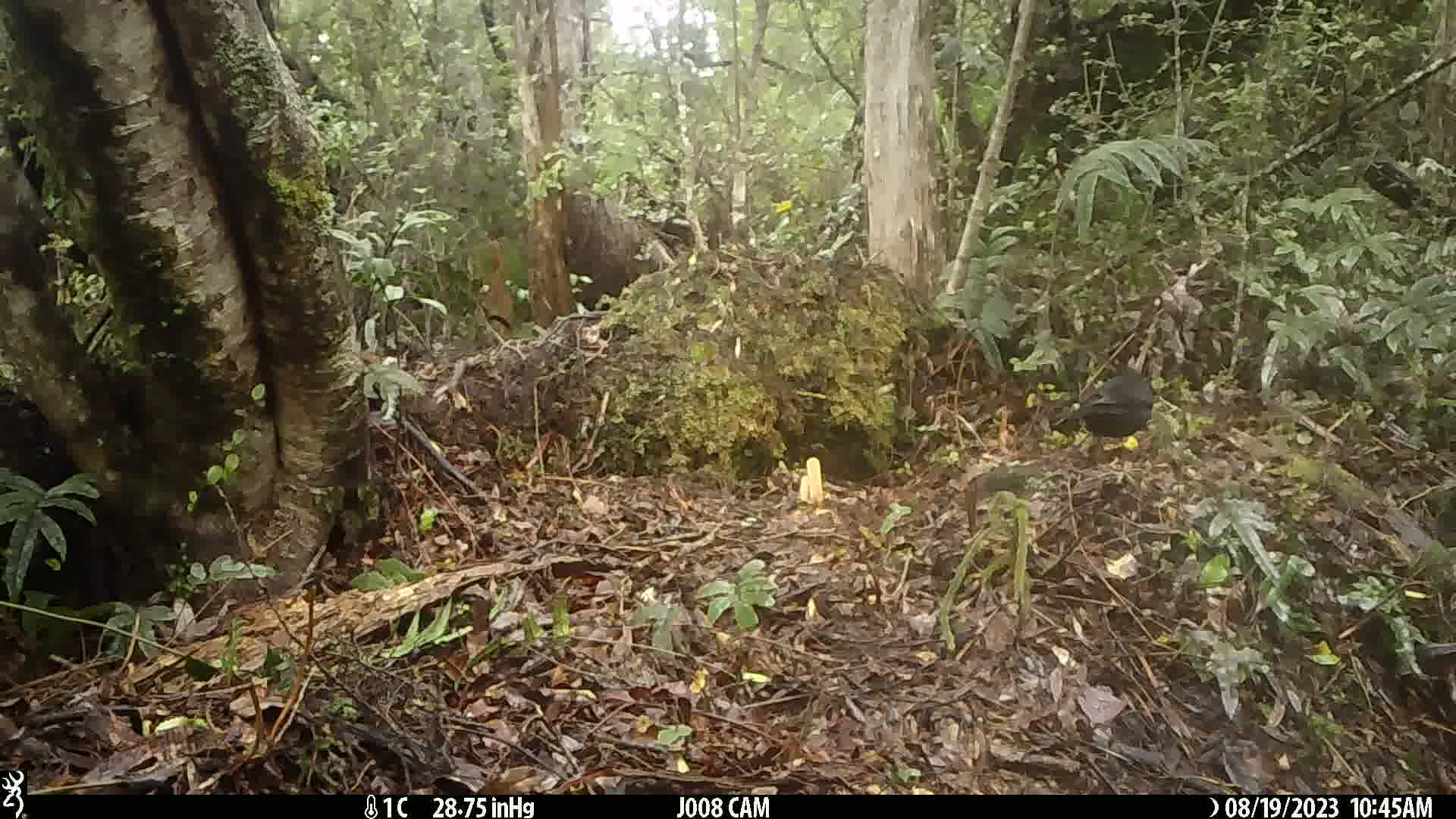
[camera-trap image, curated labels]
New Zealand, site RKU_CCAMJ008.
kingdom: Animalia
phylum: Chordata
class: Aves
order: Passeriformes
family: Turdidae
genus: Turdus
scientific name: Turdus merula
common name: eurasian blackbird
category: blackbird